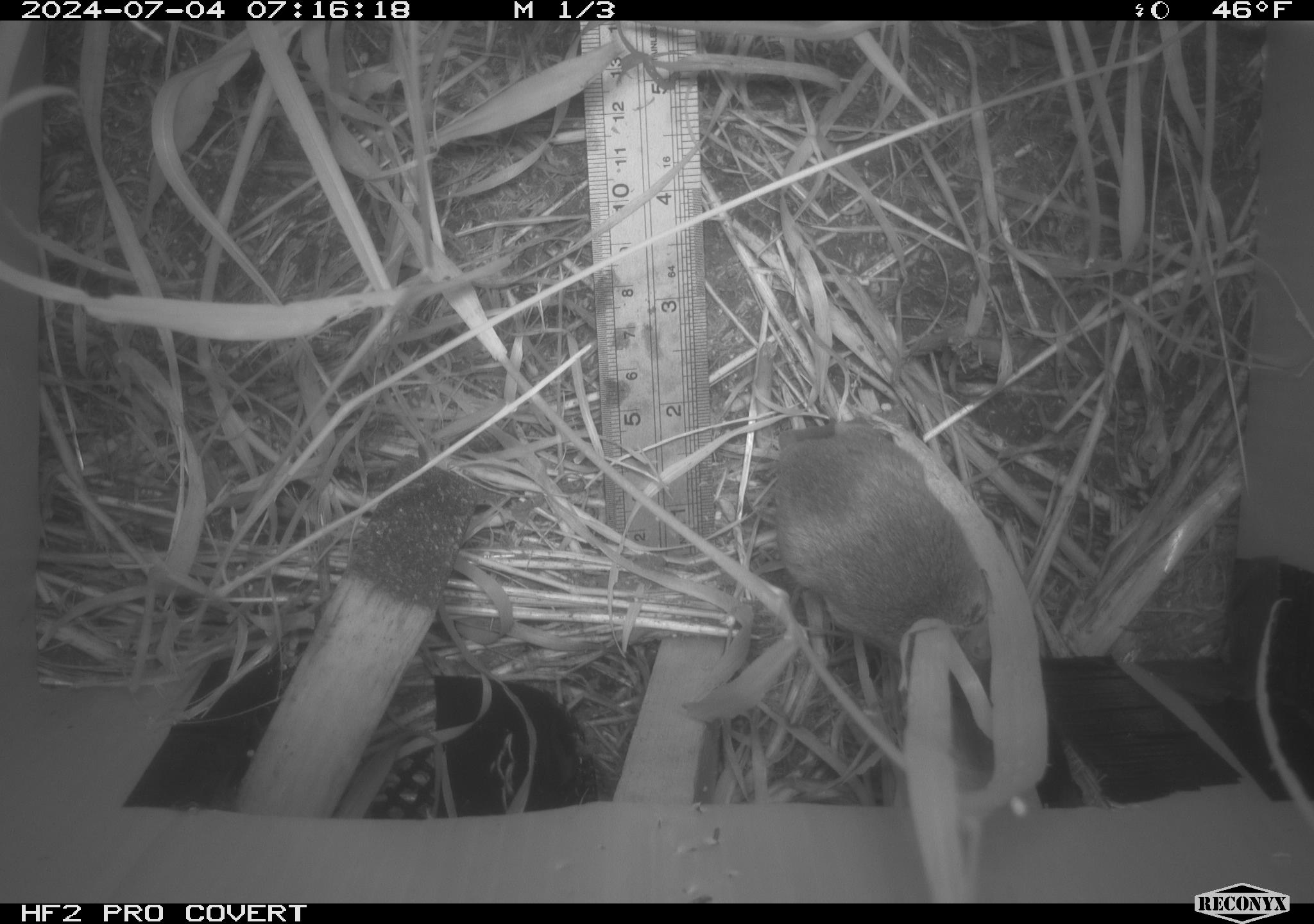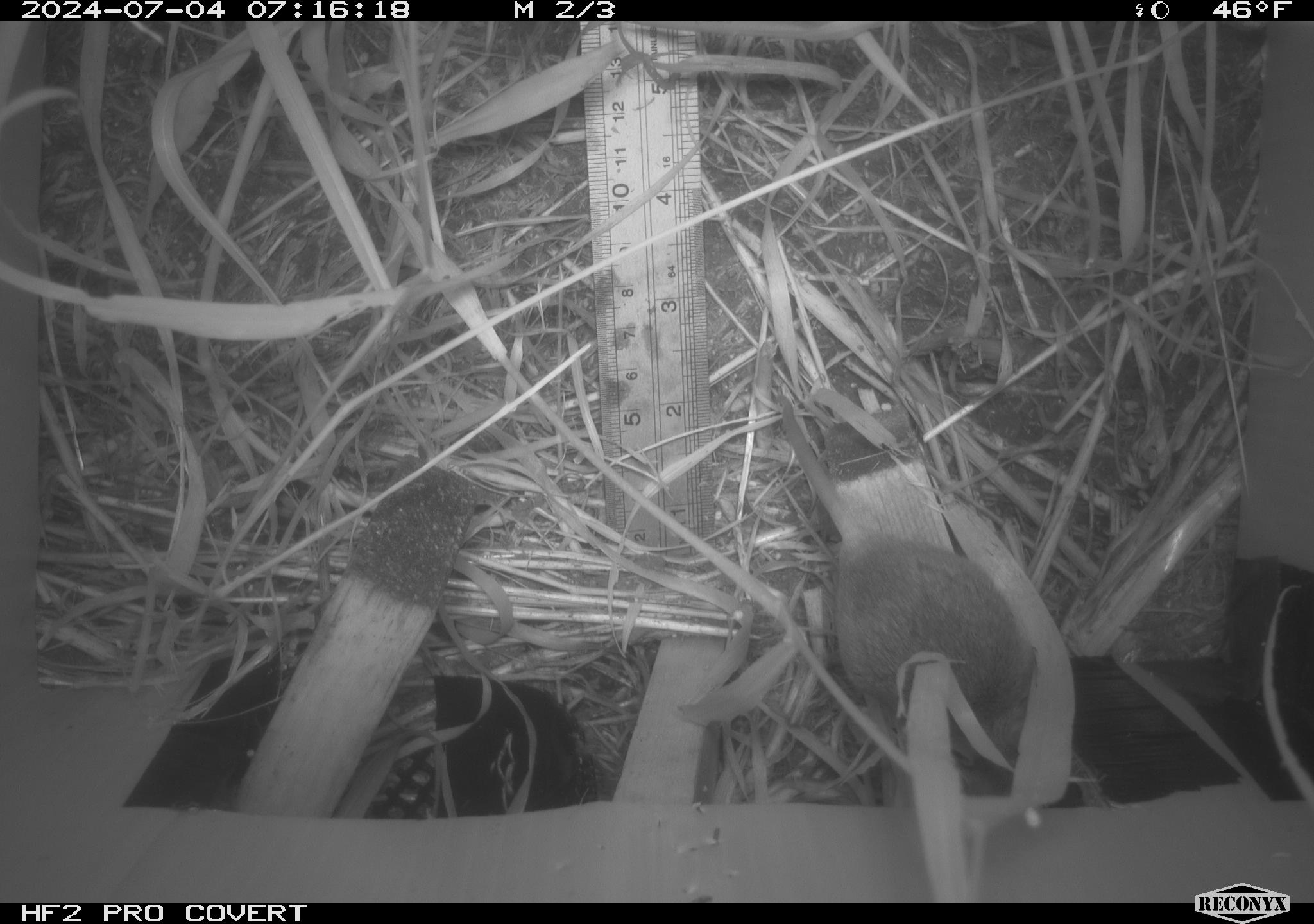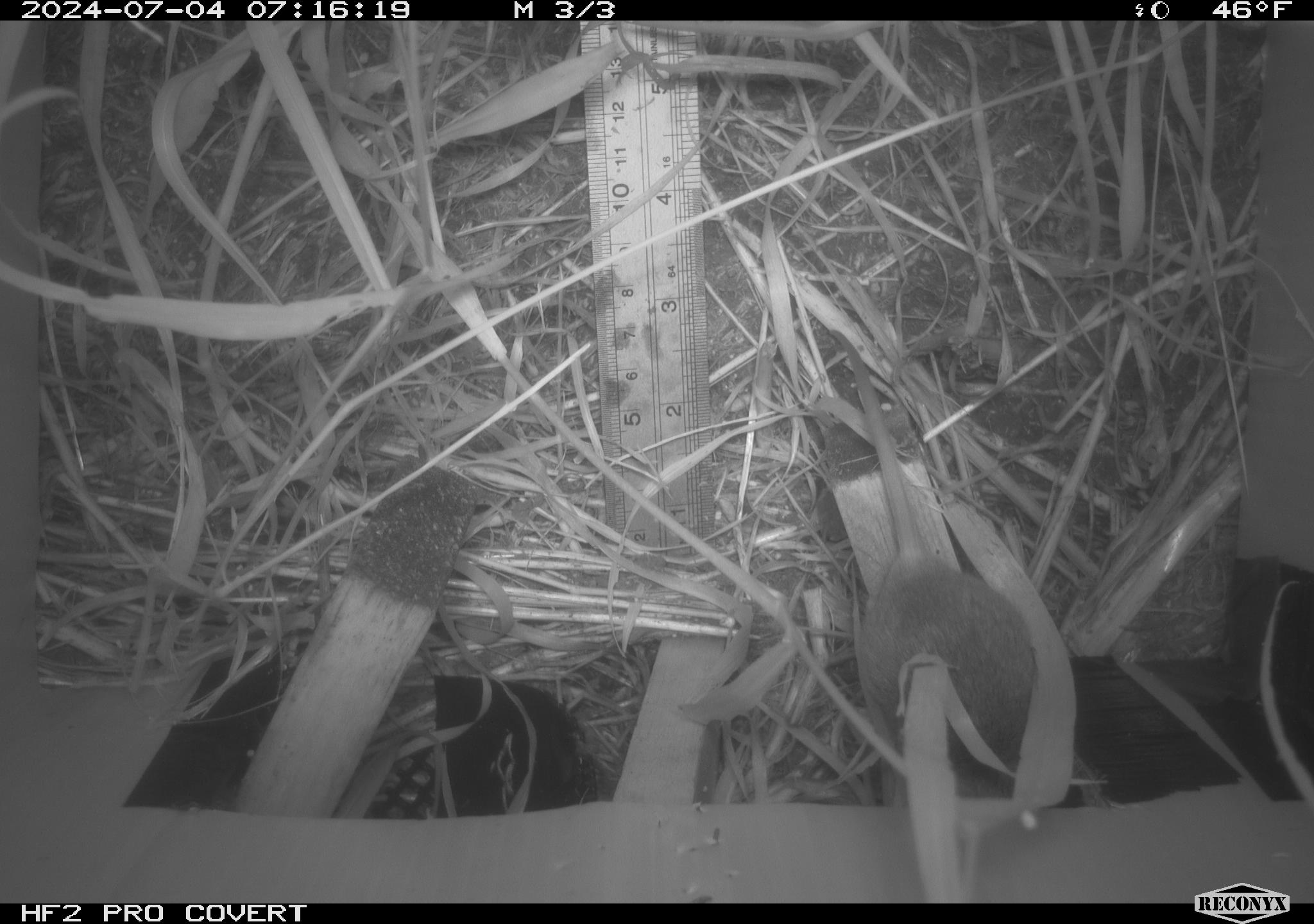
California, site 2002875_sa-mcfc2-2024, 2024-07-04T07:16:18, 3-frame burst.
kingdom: Animalia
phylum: Chordata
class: Mammalia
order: Rodentia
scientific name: Rodentia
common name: rodent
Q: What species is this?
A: Rodent (Rodentia).